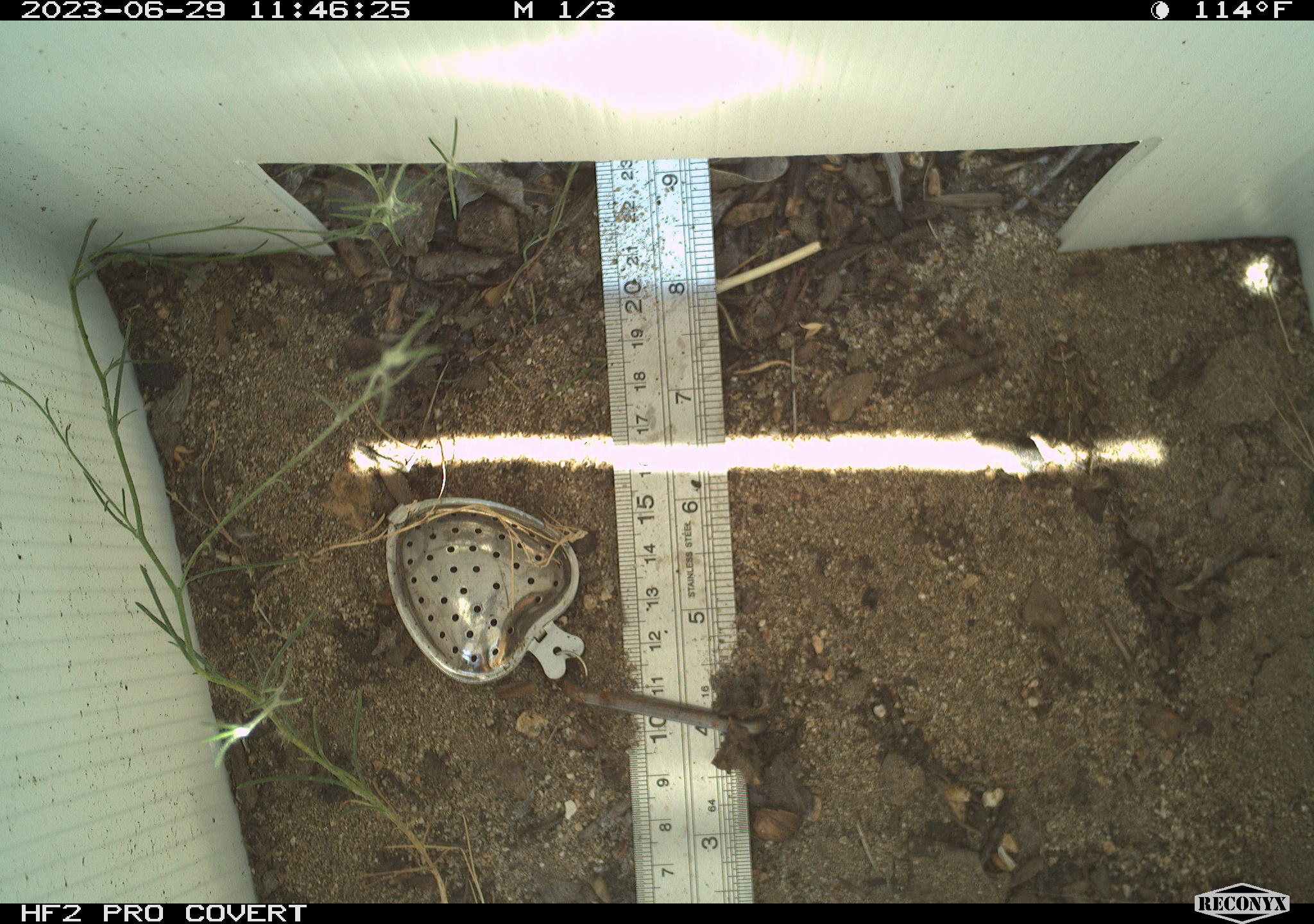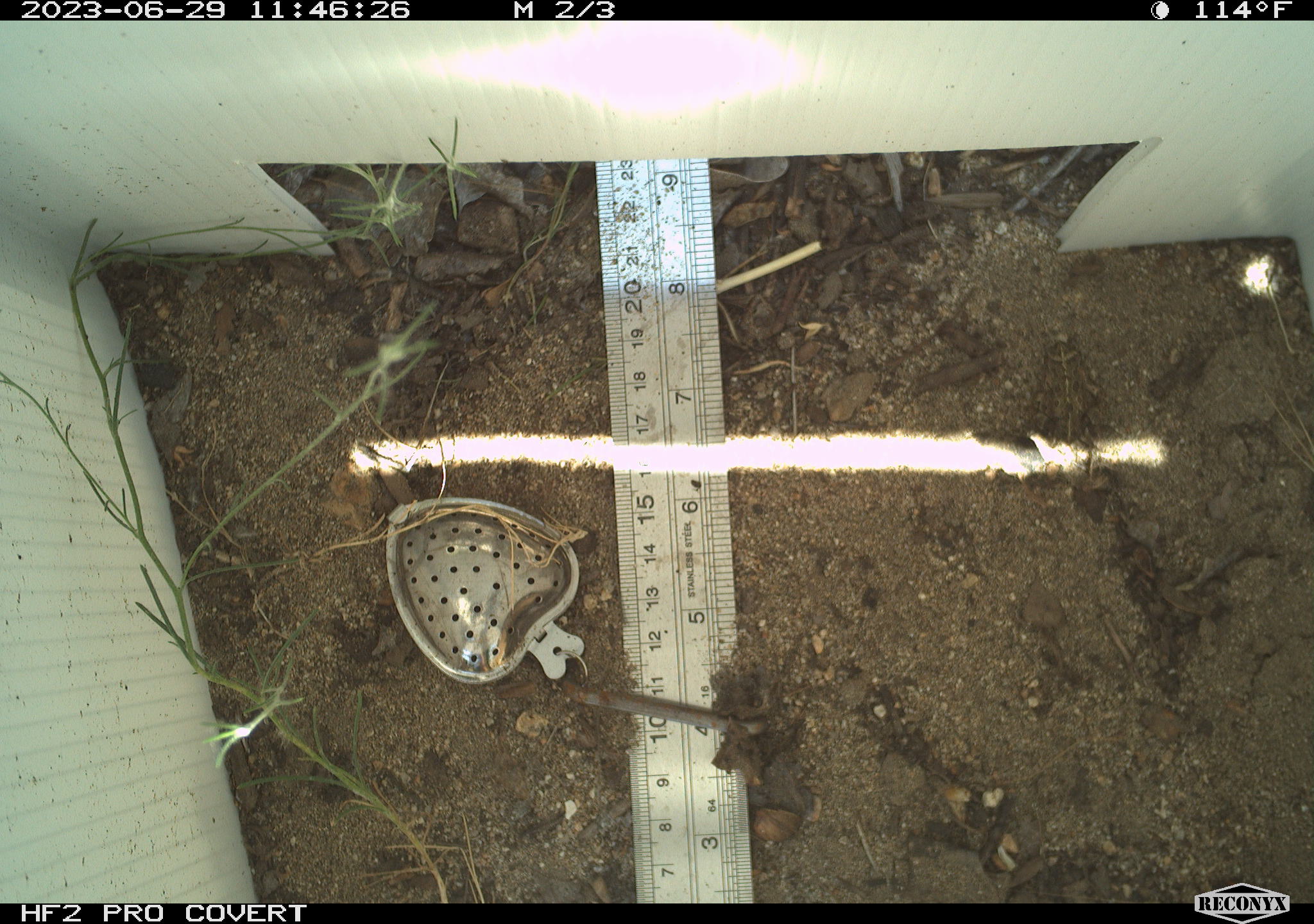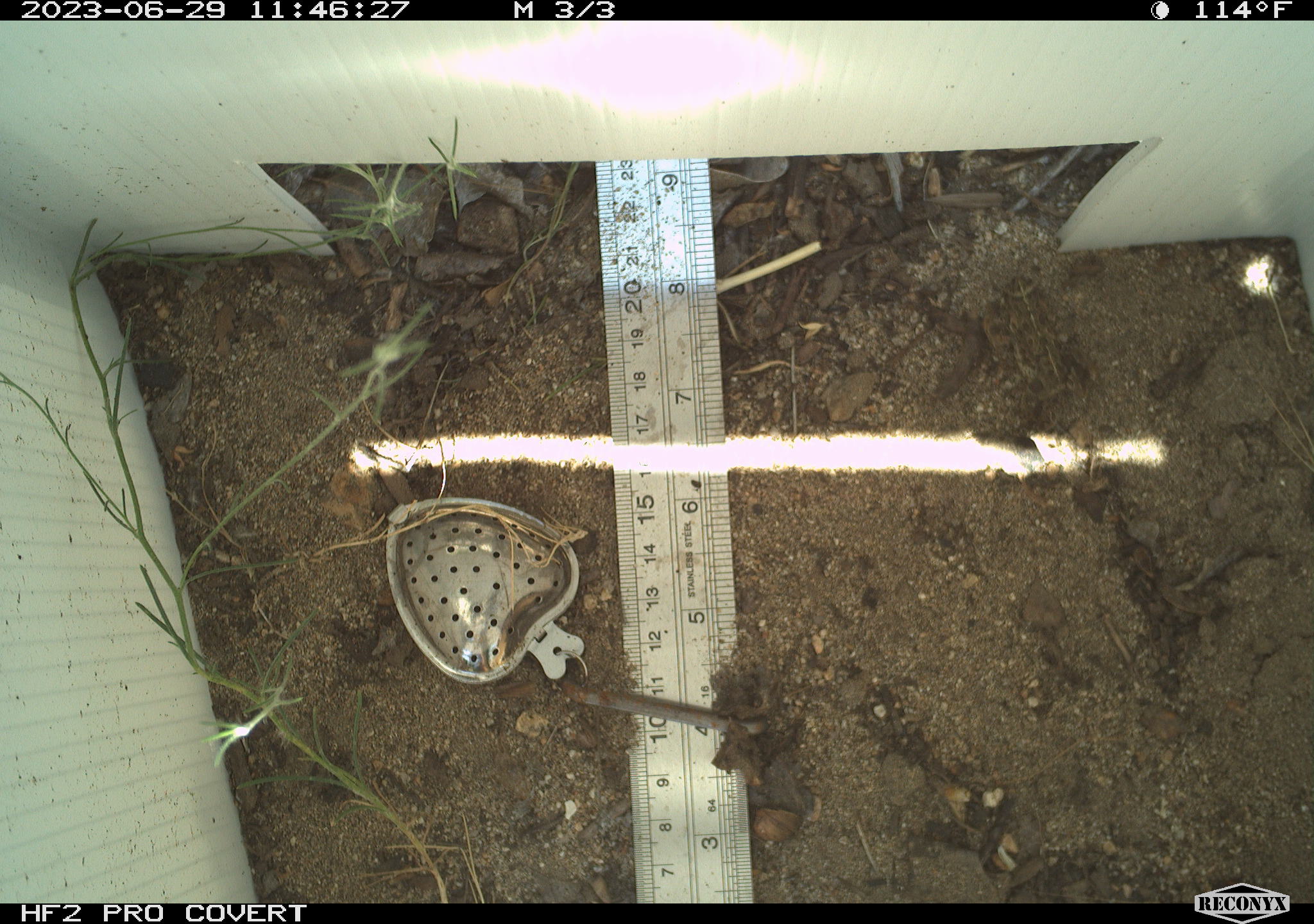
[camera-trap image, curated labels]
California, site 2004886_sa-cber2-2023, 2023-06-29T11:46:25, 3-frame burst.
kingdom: Animalia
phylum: Chordata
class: Amphibia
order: Anura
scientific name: Anura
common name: frogs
Frogs (Anura).